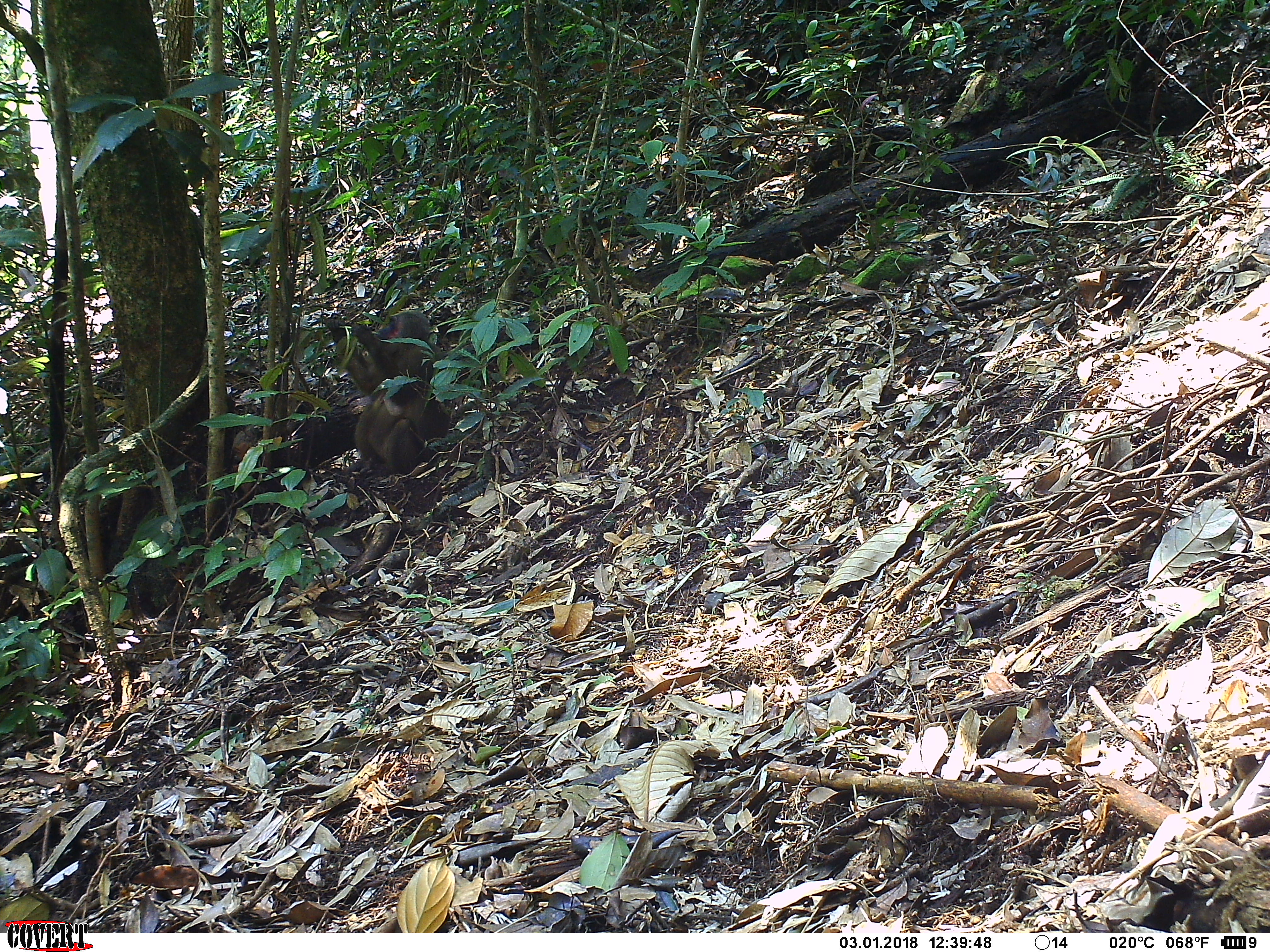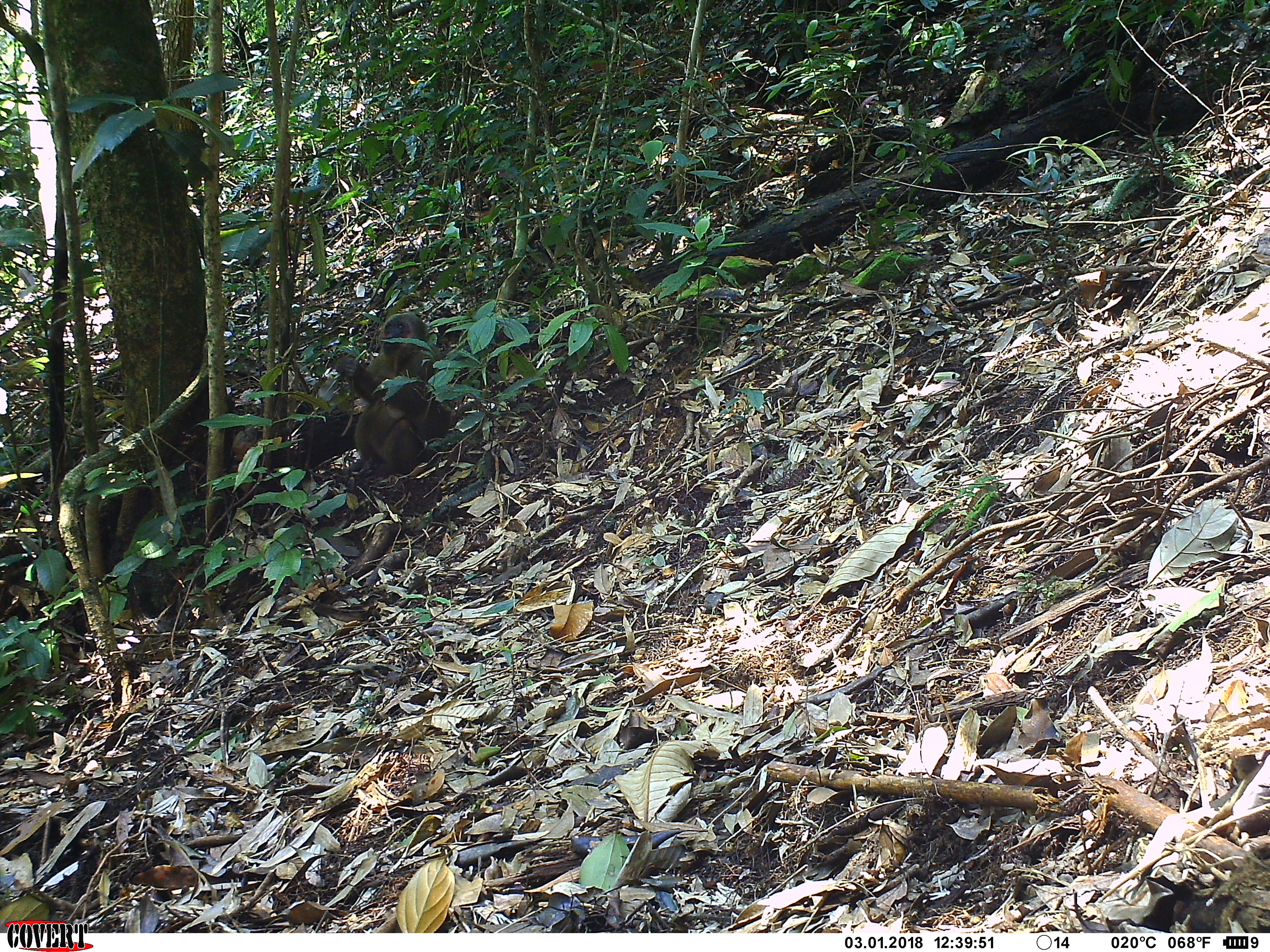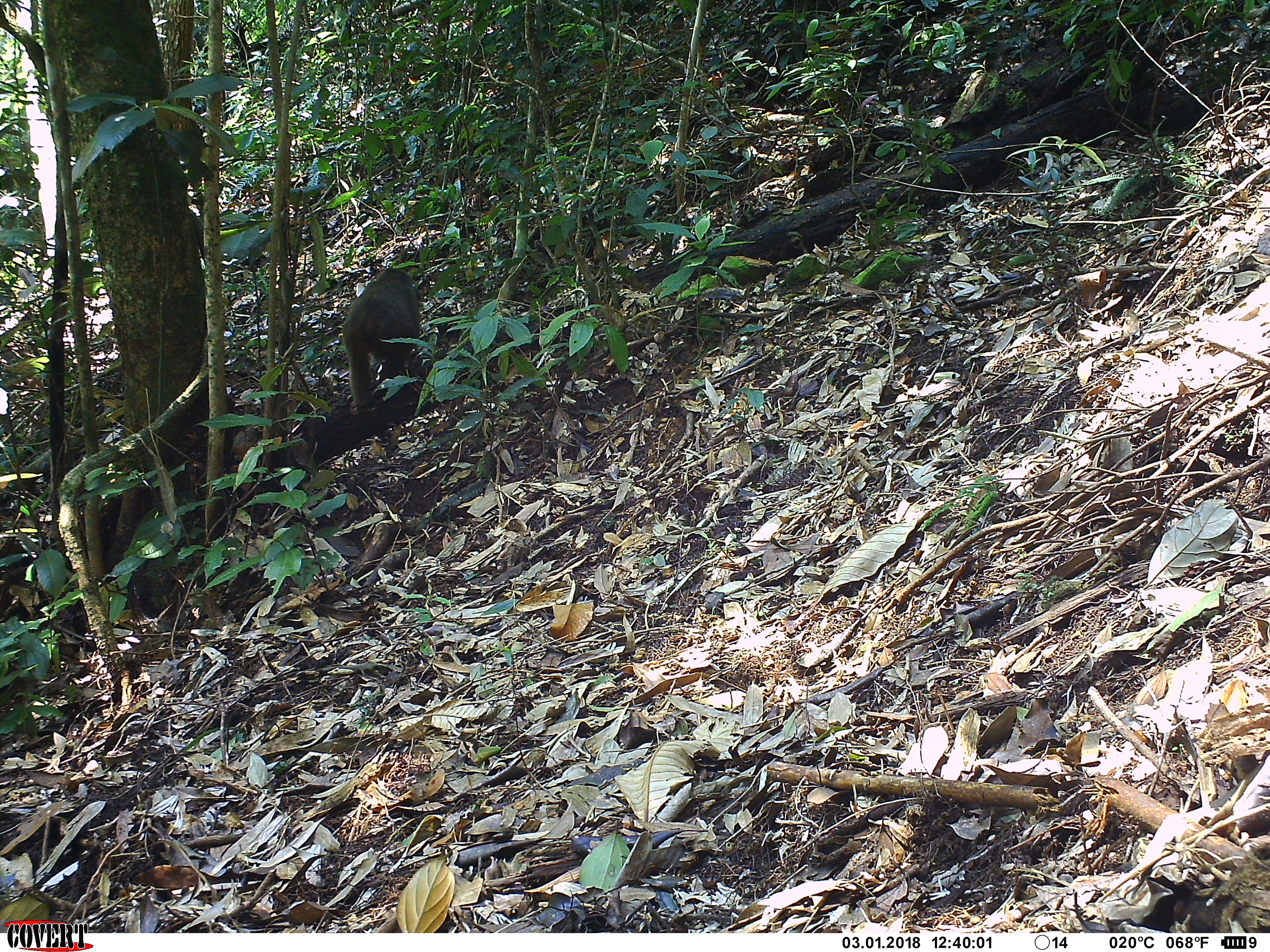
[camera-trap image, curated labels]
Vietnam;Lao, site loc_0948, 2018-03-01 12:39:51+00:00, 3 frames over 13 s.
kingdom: Animalia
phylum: Chordata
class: Mammalia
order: Primates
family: Cercopithecidae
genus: Macaca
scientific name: Macaca arctoides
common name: stump-tailed macaque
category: stump tailed macaque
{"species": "stump tailed macaque (stump-tailed macaque) (Macaca arctoides)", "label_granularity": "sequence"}